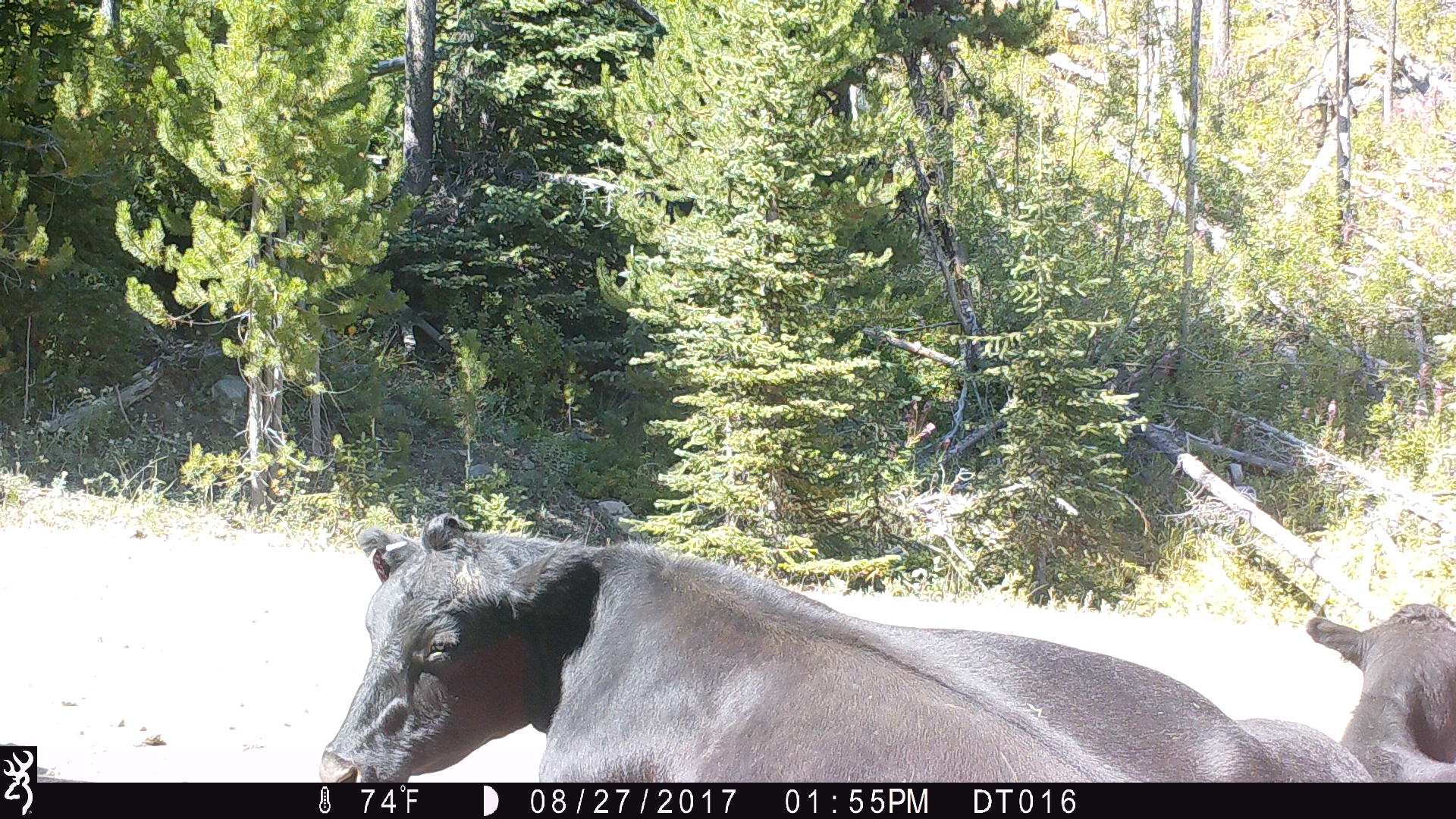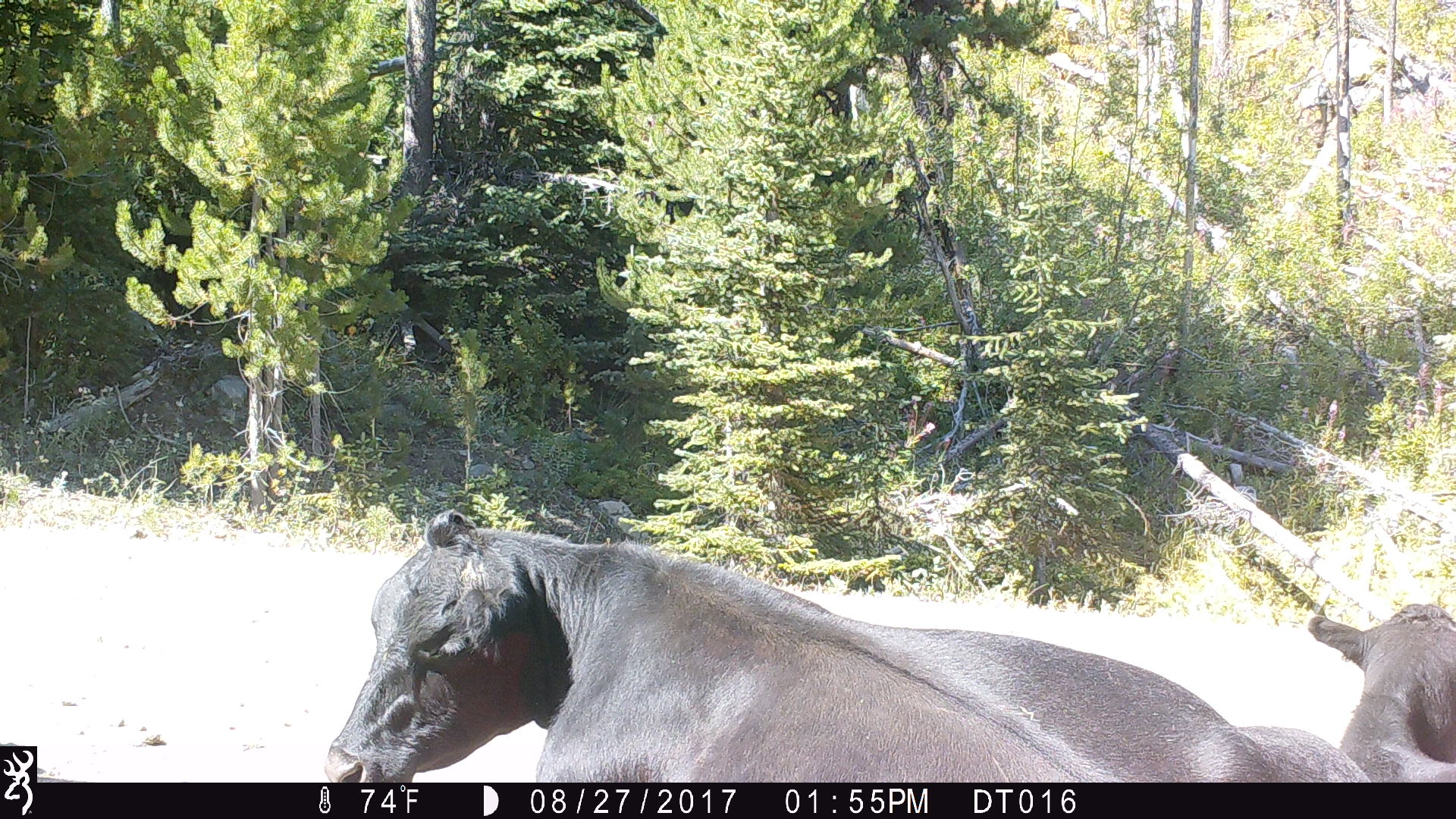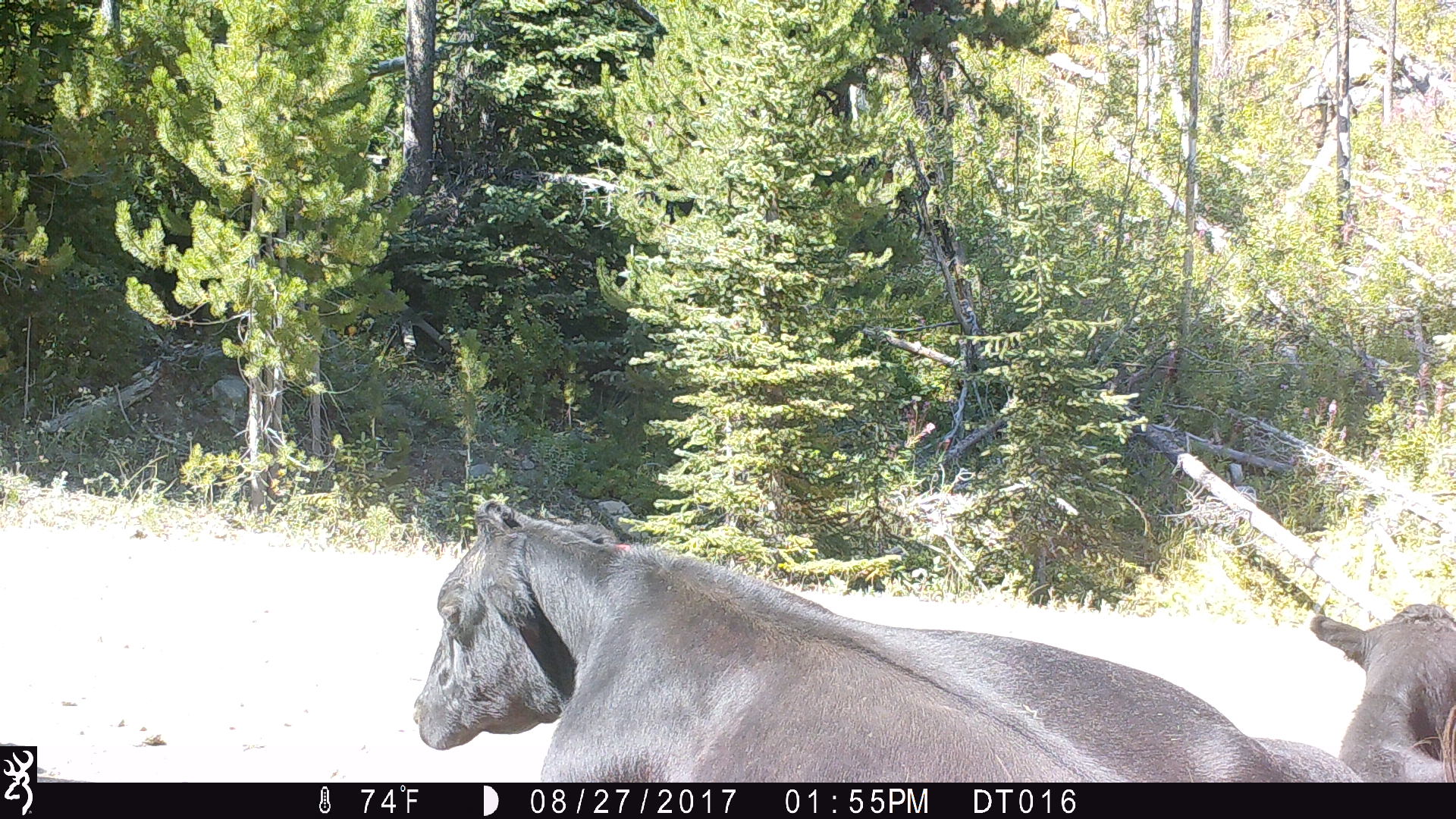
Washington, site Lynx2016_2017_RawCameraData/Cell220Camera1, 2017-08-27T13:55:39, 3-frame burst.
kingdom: Animalia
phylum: Chordata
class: Mammalia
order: Artiodactyla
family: Bovidae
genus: Bos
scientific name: Bos taurus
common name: domestic cattle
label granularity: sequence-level